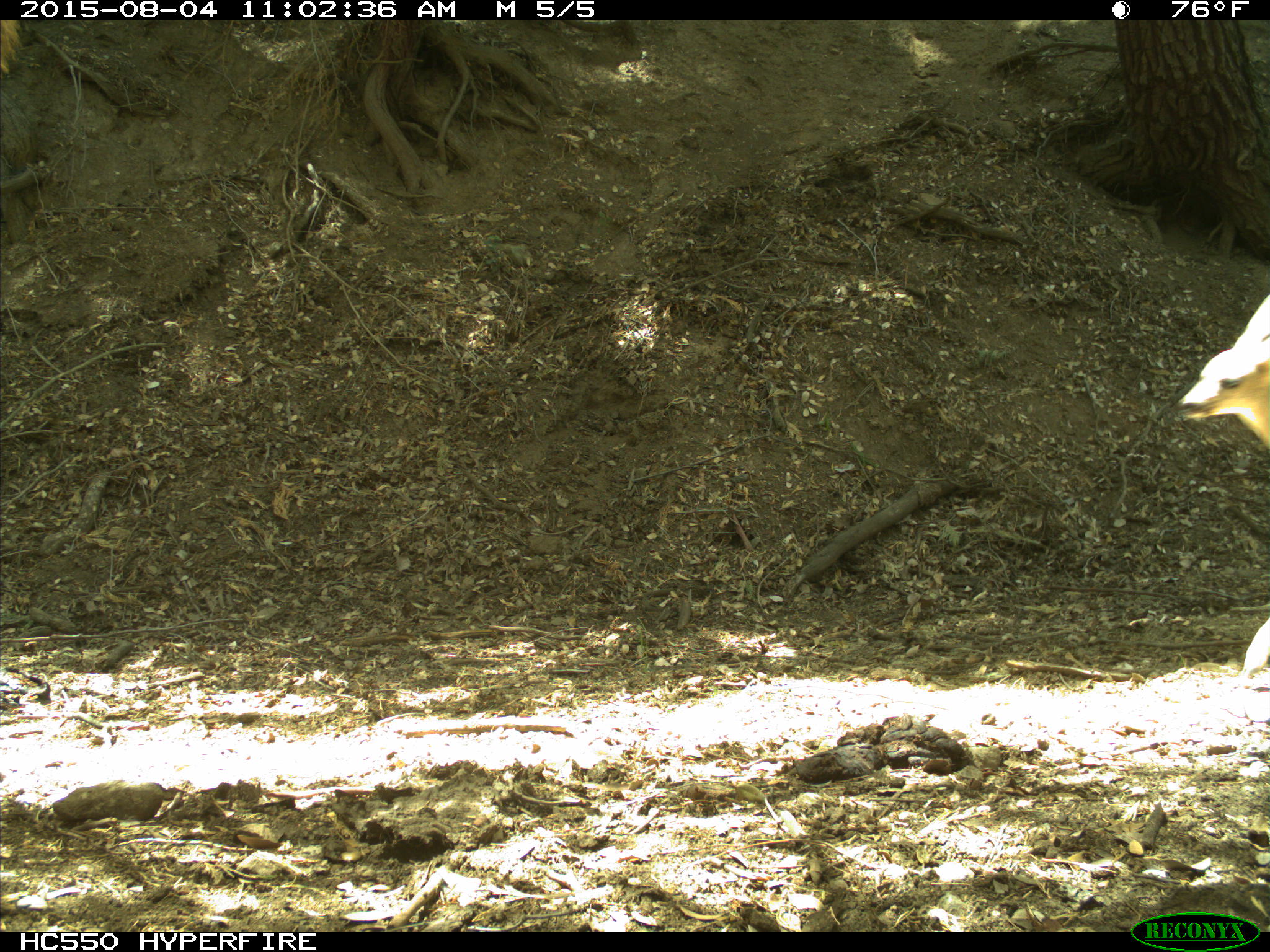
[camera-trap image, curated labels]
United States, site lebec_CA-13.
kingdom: Animalia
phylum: Chordata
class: Mammalia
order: Artiodactyla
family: Cervidae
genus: Odocoileus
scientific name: Odocoileus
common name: deer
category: unidentified deer